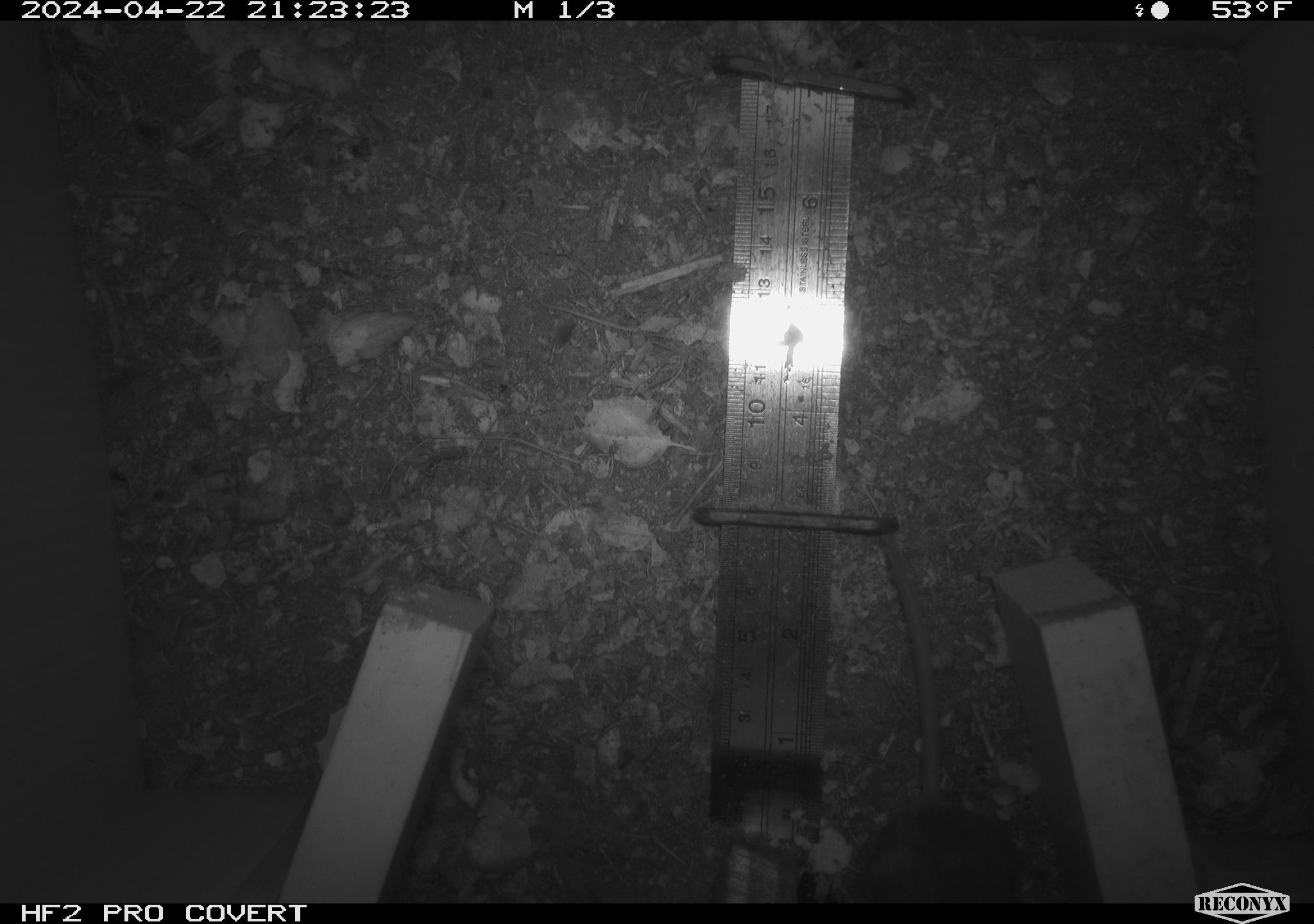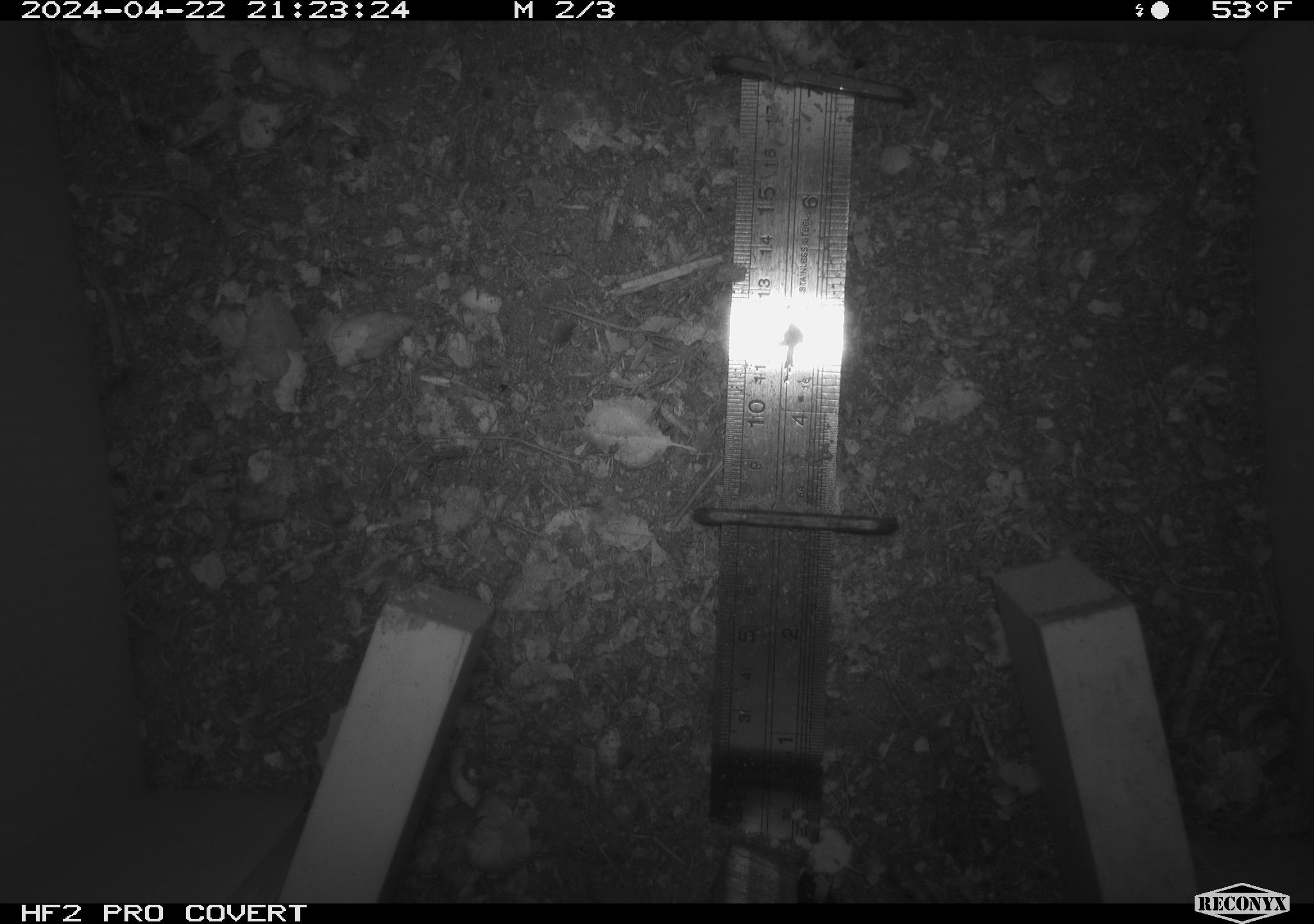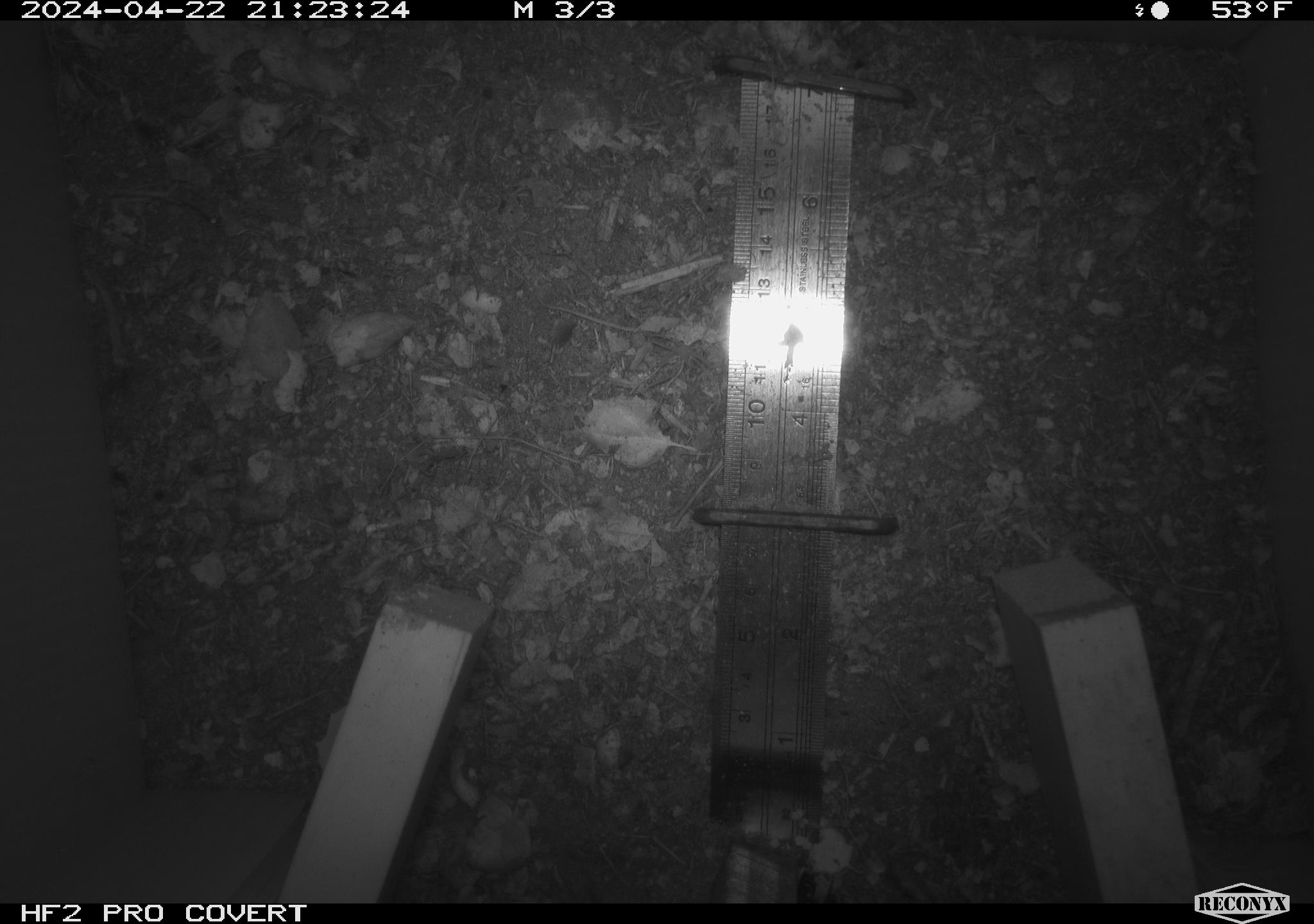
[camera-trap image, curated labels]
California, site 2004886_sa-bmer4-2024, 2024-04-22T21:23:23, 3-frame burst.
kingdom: Animalia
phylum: Chordata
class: Mammalia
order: Rodentia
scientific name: Rodentia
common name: mouse species